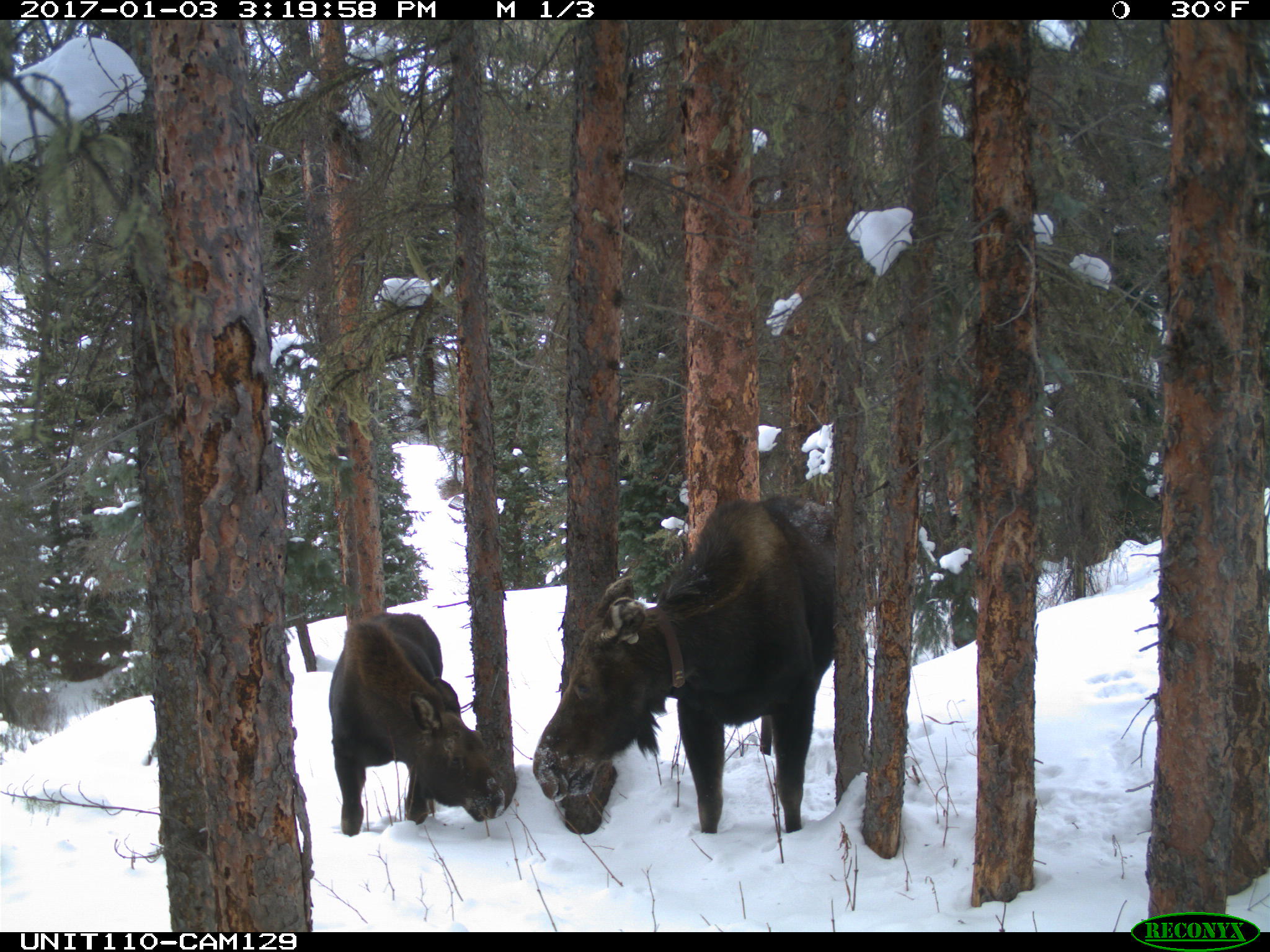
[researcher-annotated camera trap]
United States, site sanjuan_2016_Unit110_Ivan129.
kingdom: Animalia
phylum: Chordata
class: Mammalia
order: Artiodactyla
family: Cervidae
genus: Alces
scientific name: Alces alces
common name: moose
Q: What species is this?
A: Alces alces (moose).